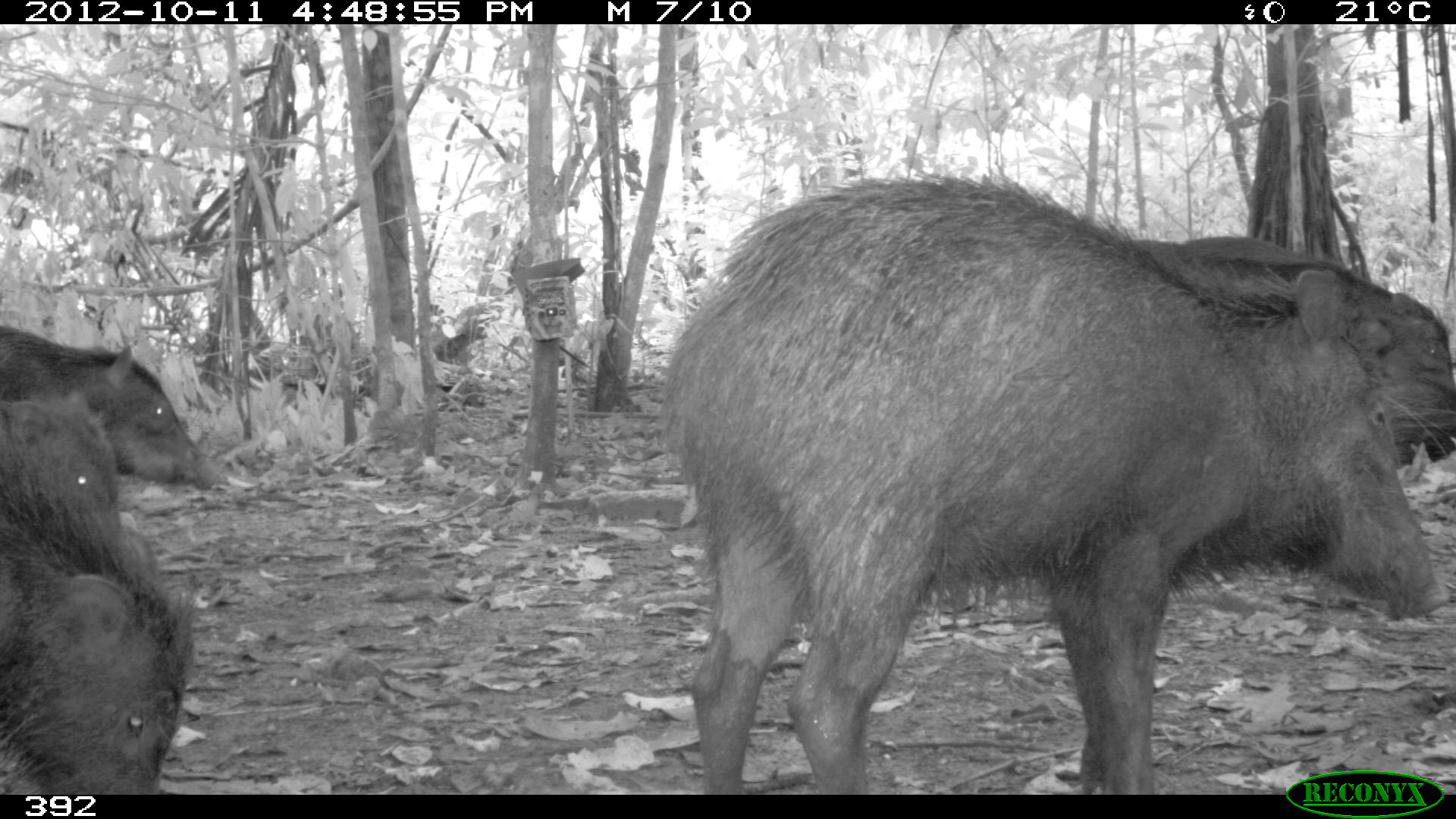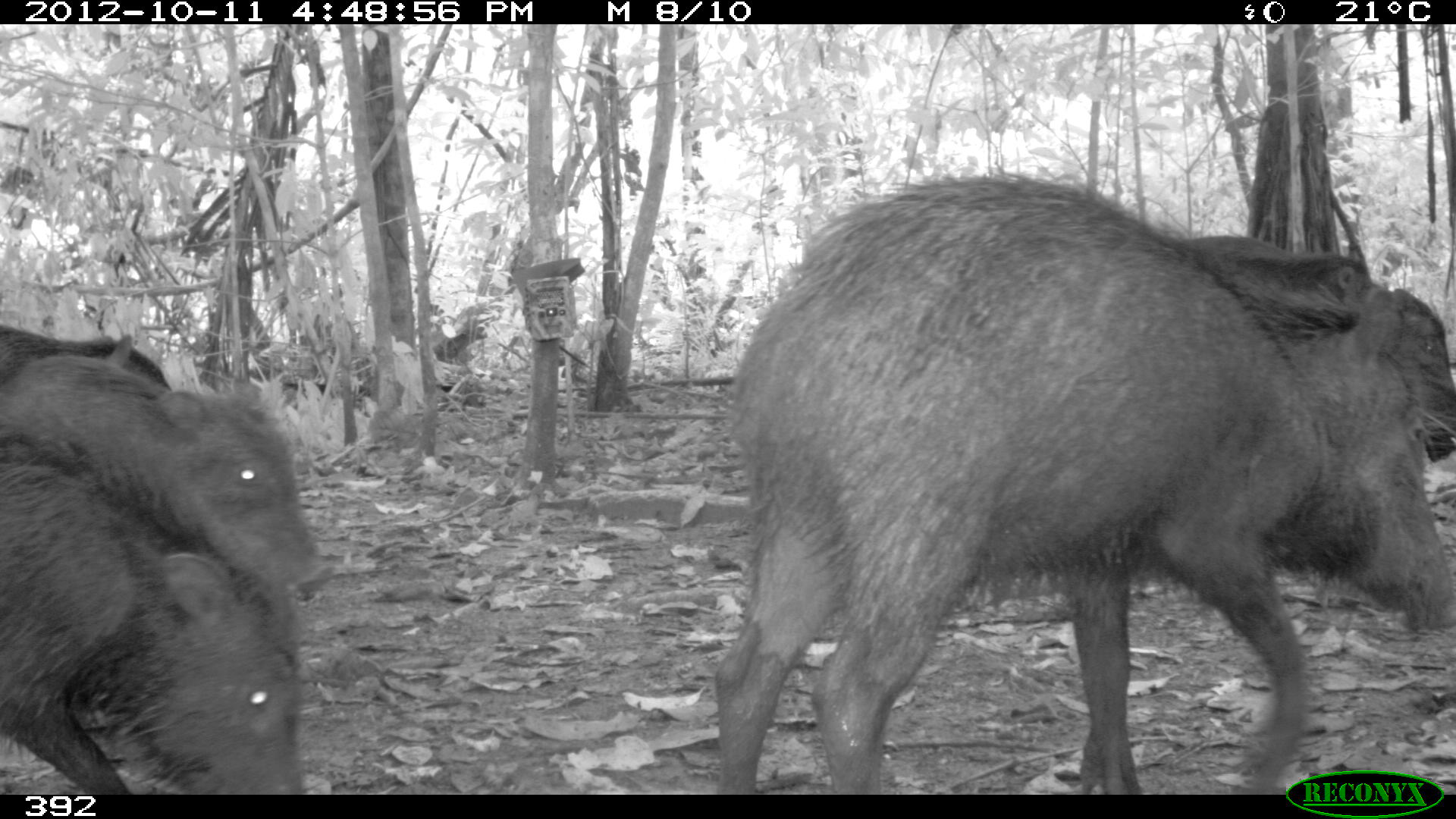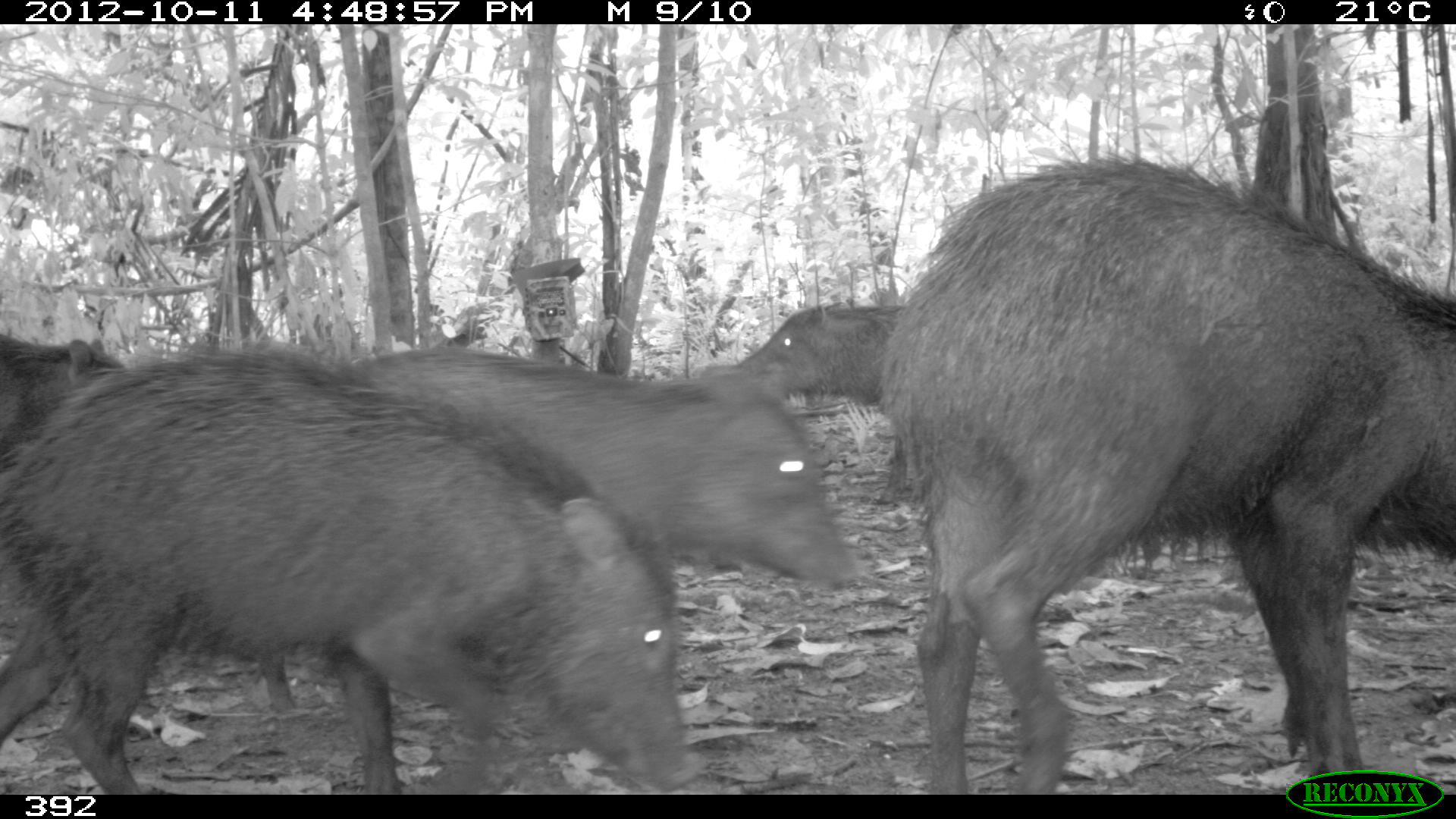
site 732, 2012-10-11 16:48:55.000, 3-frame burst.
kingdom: Animalia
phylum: Chordata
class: Mammalia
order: Artiodactyla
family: Tayassuidae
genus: Tayassu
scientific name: Tayassu pecari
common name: white-lipped peccary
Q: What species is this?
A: Tayassu pecari (white-lipped peccary).